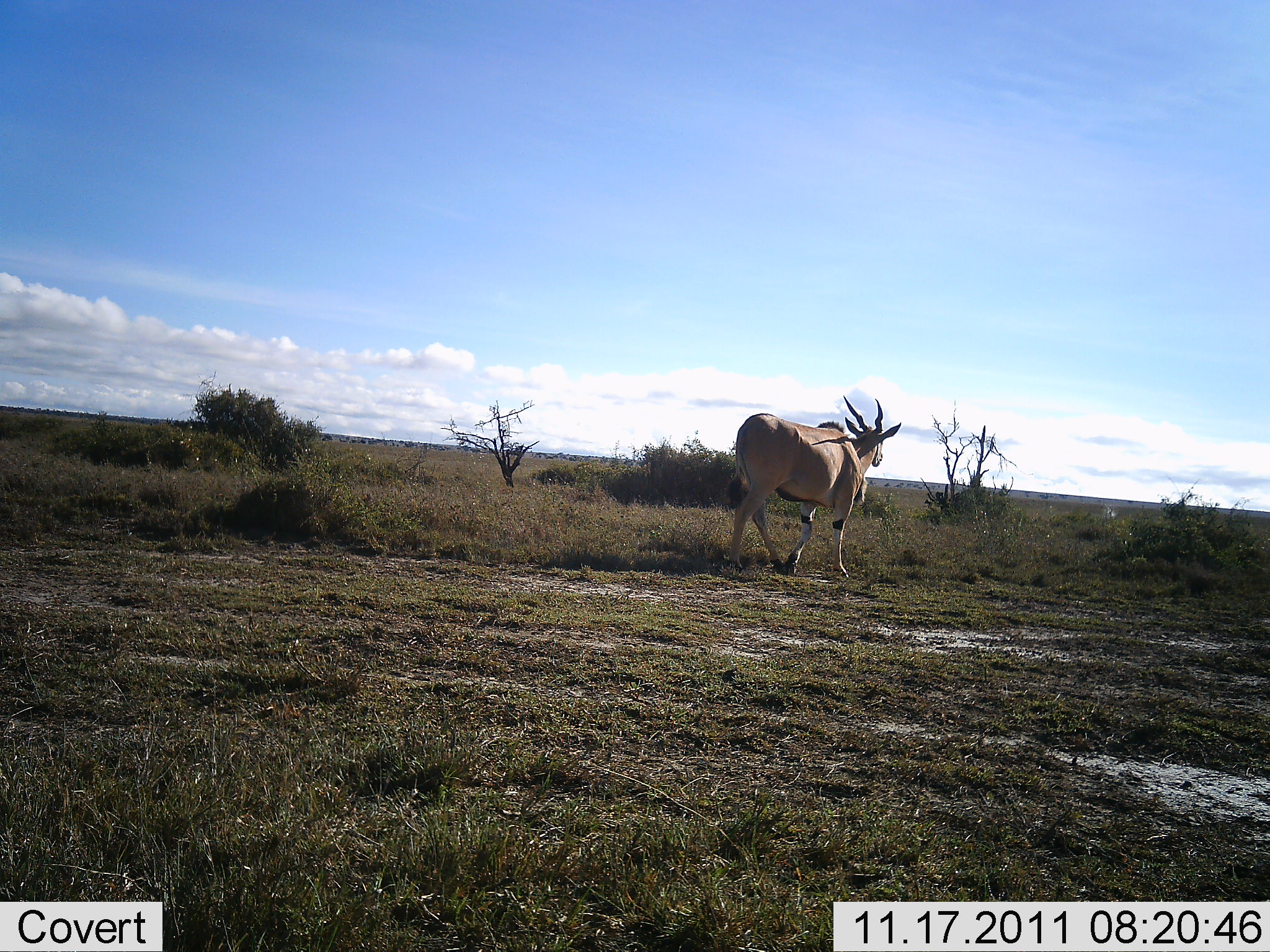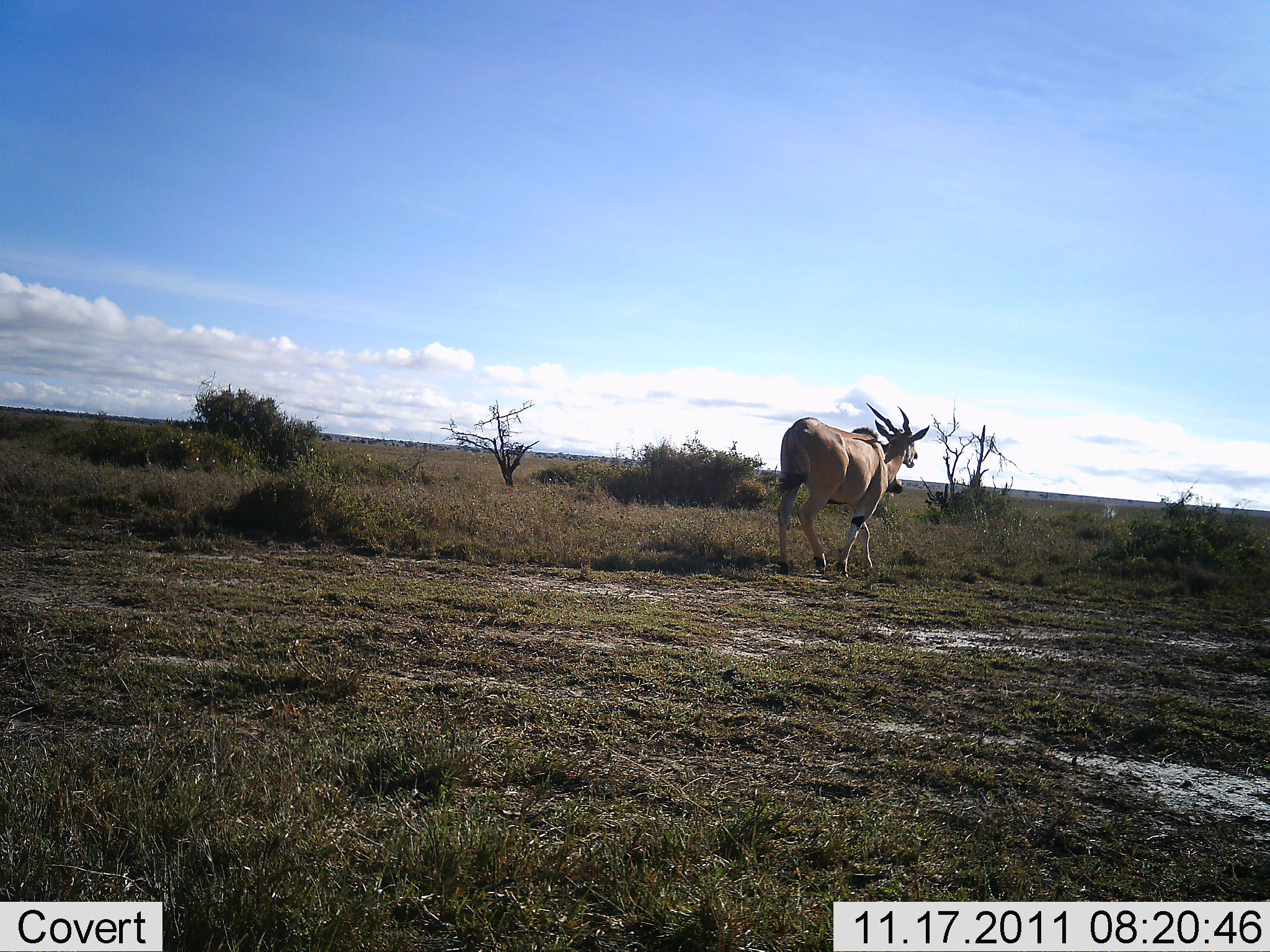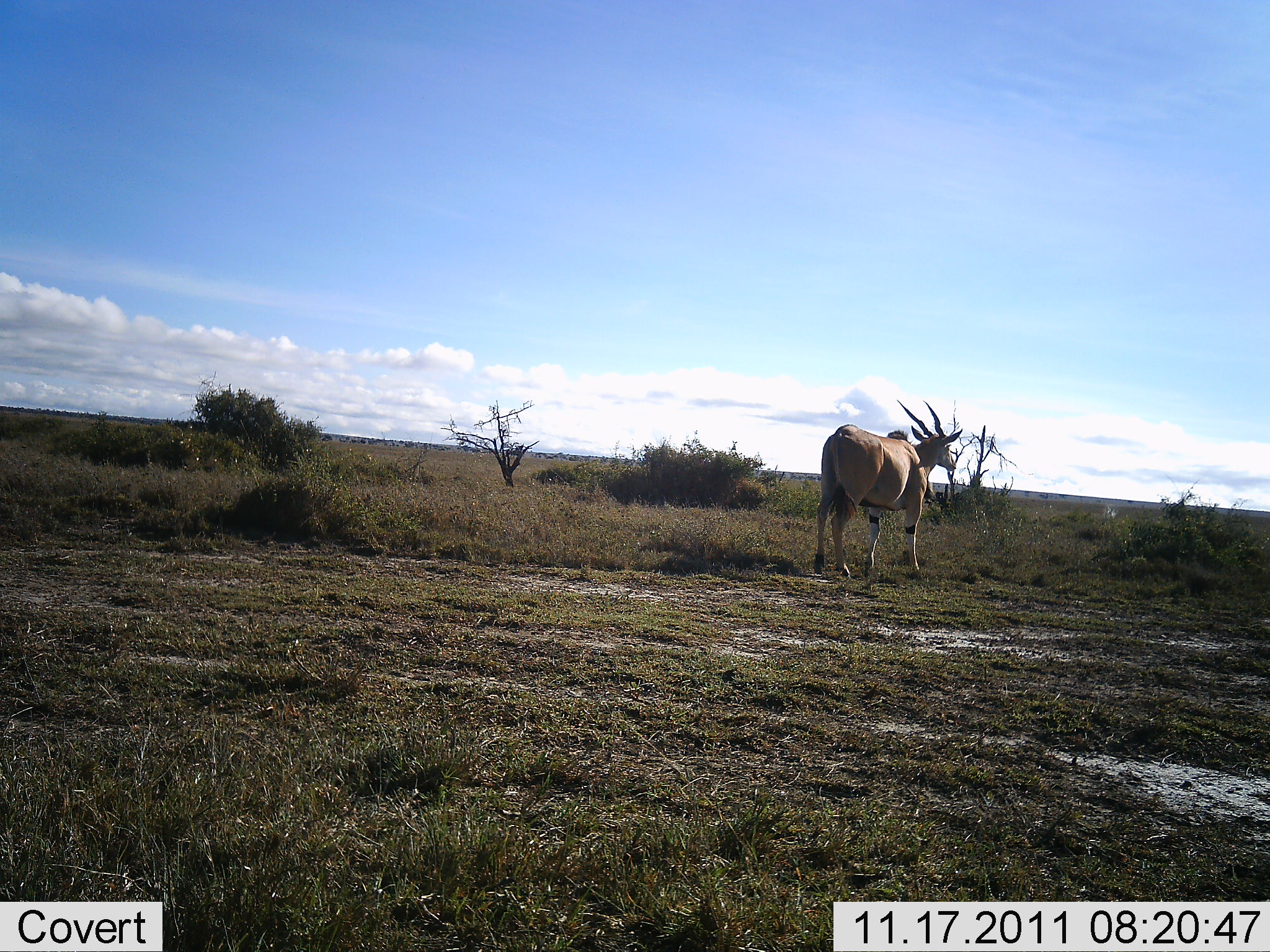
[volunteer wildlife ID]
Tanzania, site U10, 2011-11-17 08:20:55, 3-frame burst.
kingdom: Animalia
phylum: Chordata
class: Mammalia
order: Artiodactyla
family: Bovidae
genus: Tragelaphus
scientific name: Tragelaphus oryx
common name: eland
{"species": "eland (Tragelaphus oryx)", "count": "1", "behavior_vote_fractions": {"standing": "8%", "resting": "0%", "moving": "100%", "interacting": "0%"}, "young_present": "0%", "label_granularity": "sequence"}